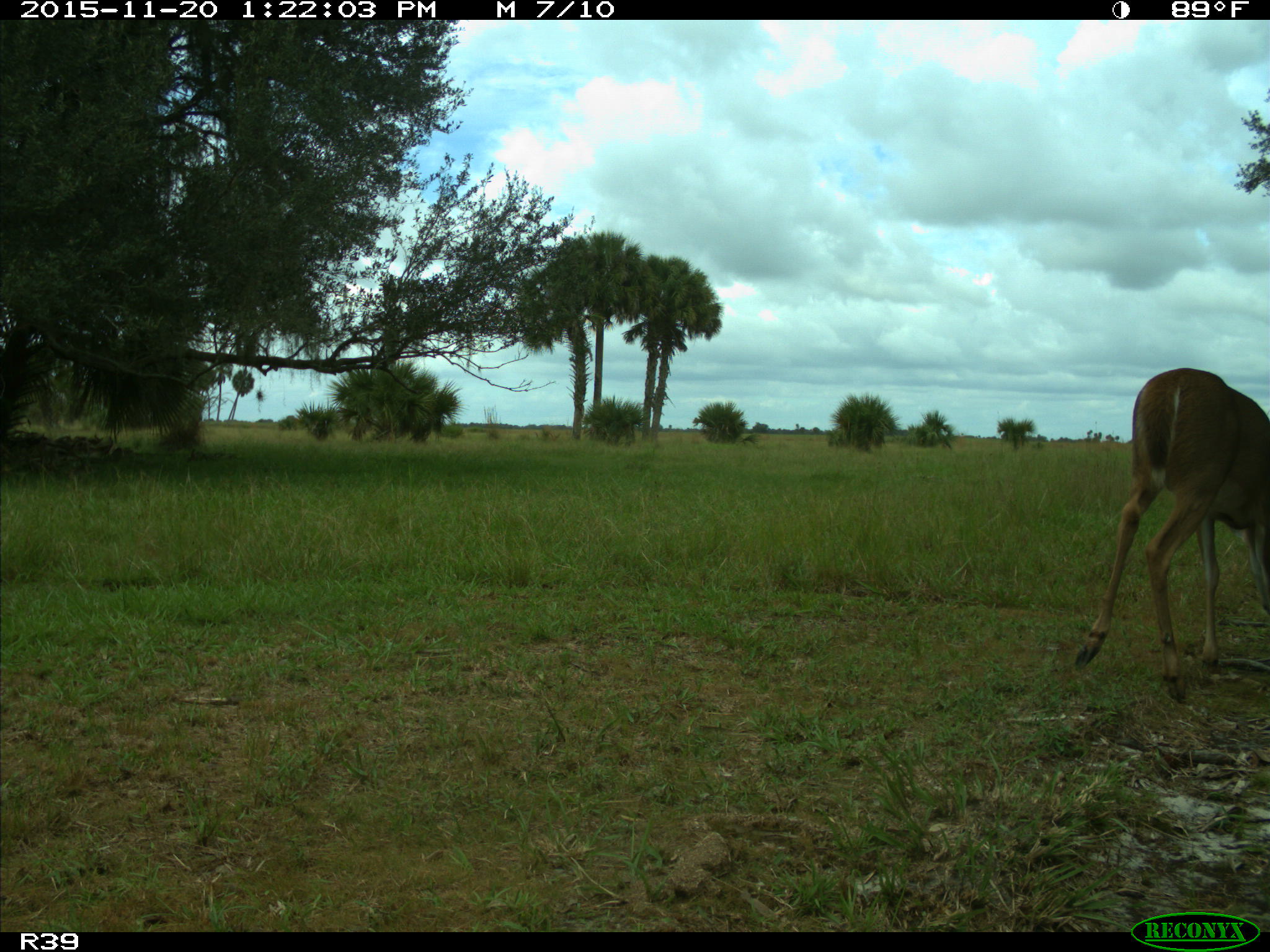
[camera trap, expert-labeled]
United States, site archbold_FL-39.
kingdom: Animalia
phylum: Chordata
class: Mammalia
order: Artiodactyla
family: Cervidae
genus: Odocoileus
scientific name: Odocoileus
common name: deer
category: unidentified deer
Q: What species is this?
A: Unidentified deer (deer) (Odocoileus).